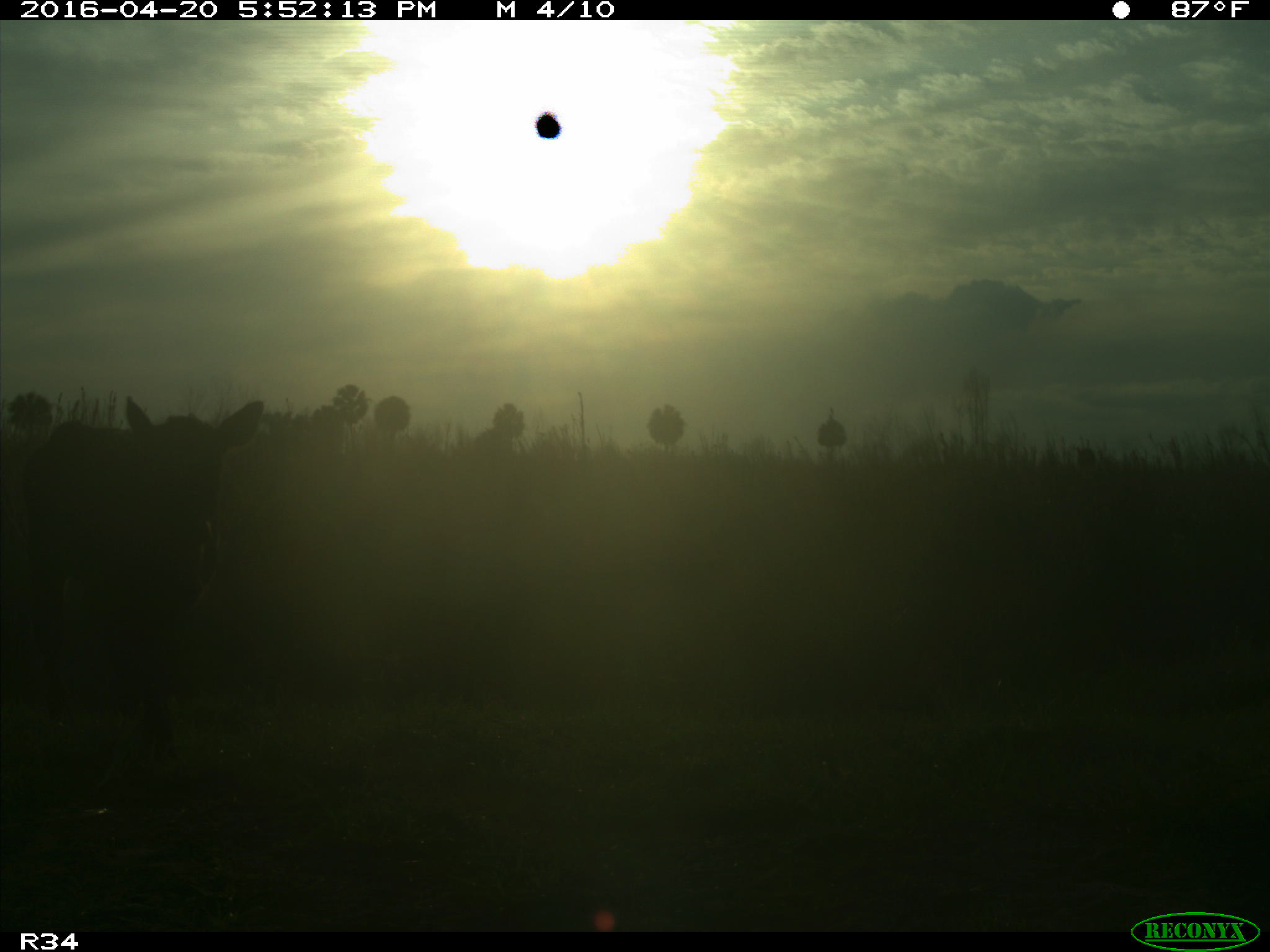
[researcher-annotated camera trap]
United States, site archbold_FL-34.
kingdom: Animalia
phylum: Chordata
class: Mammalia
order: Artiodactyla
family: Bovidae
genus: Bos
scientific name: Bos taurus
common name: domestic cow